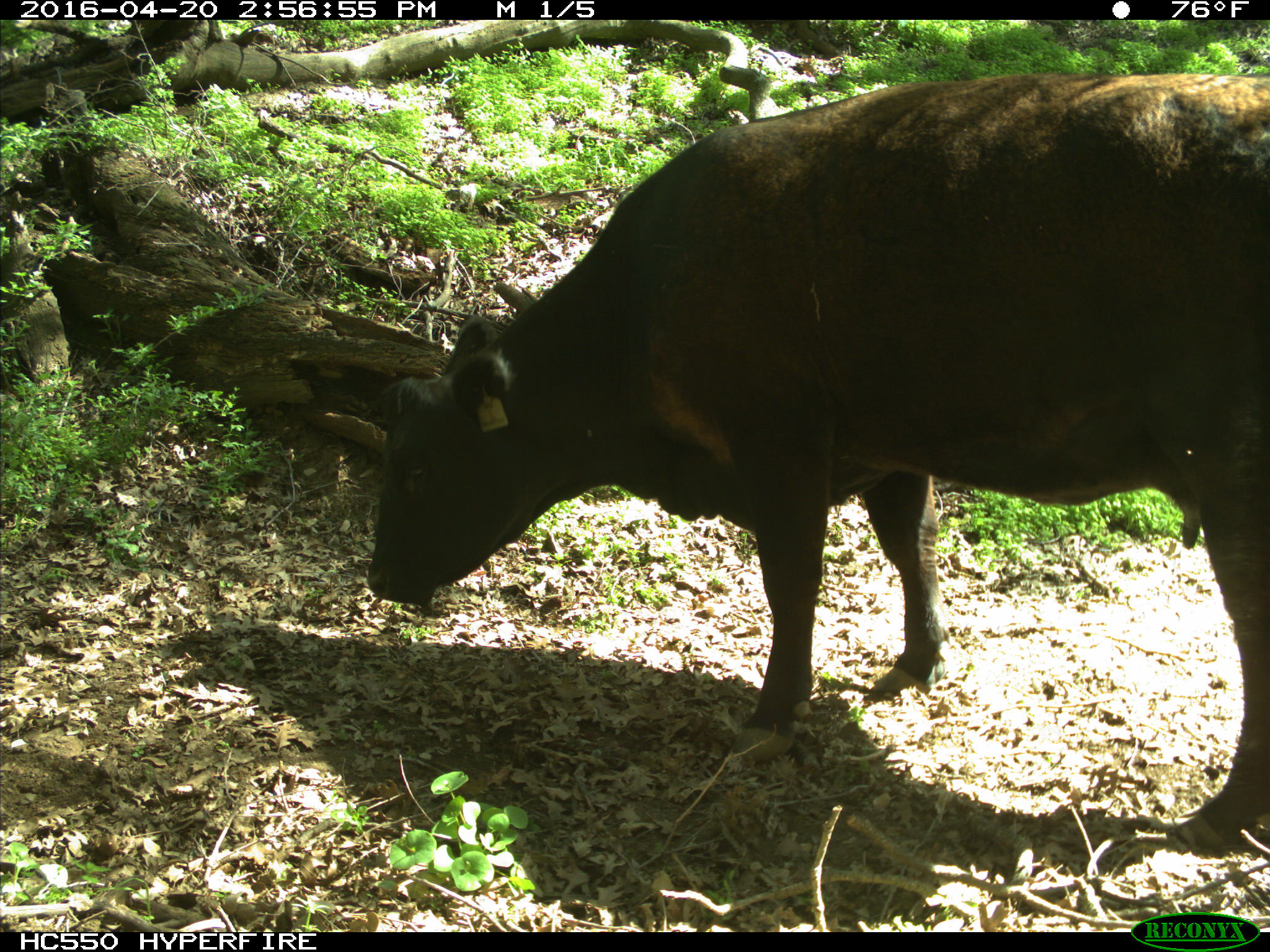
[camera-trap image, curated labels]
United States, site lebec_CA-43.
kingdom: Animalia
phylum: Chordata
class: Mammalia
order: Artiodactyla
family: Bovidae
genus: Bos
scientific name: Bos taurus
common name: domestic cow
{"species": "Bos taurus (domestic cow)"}